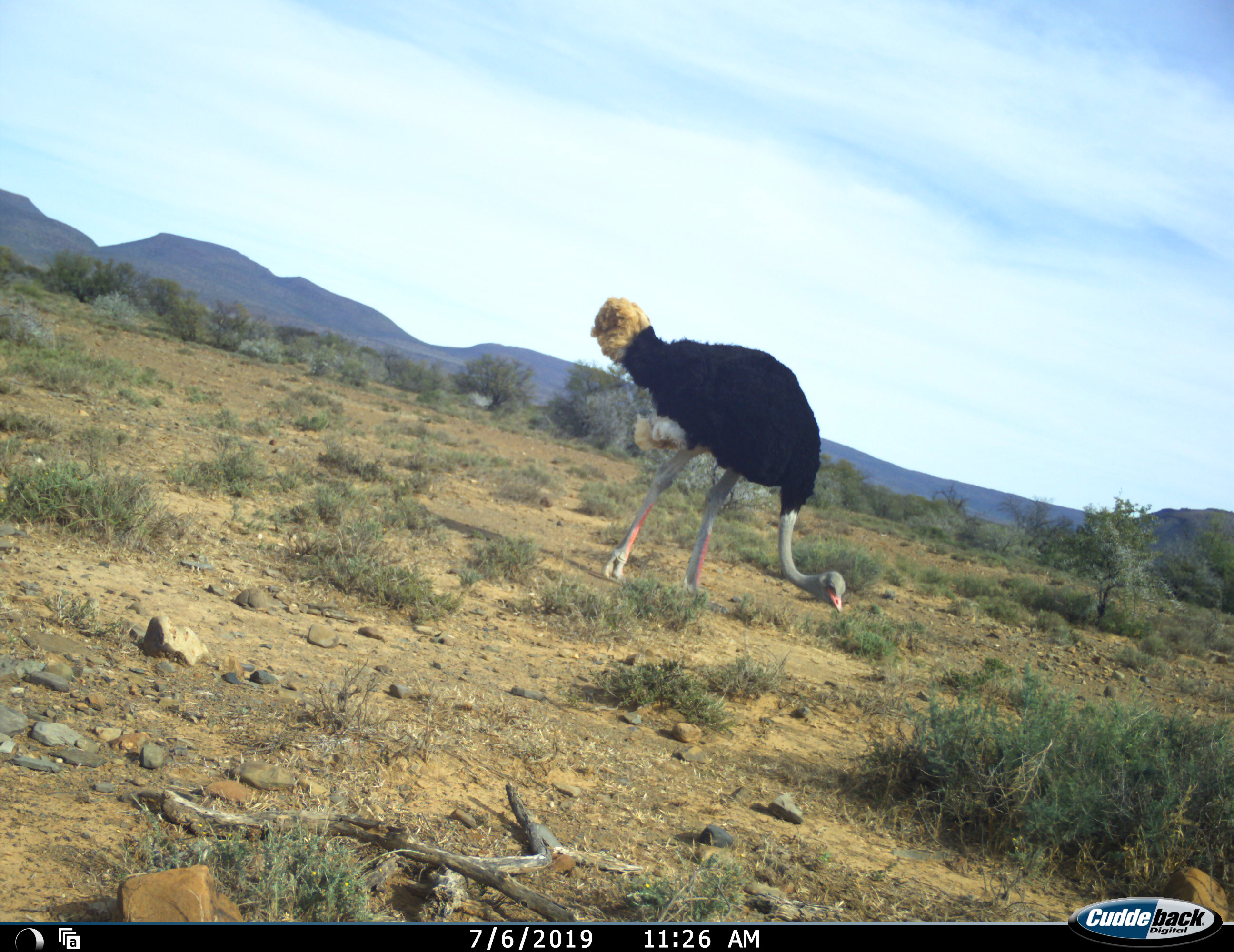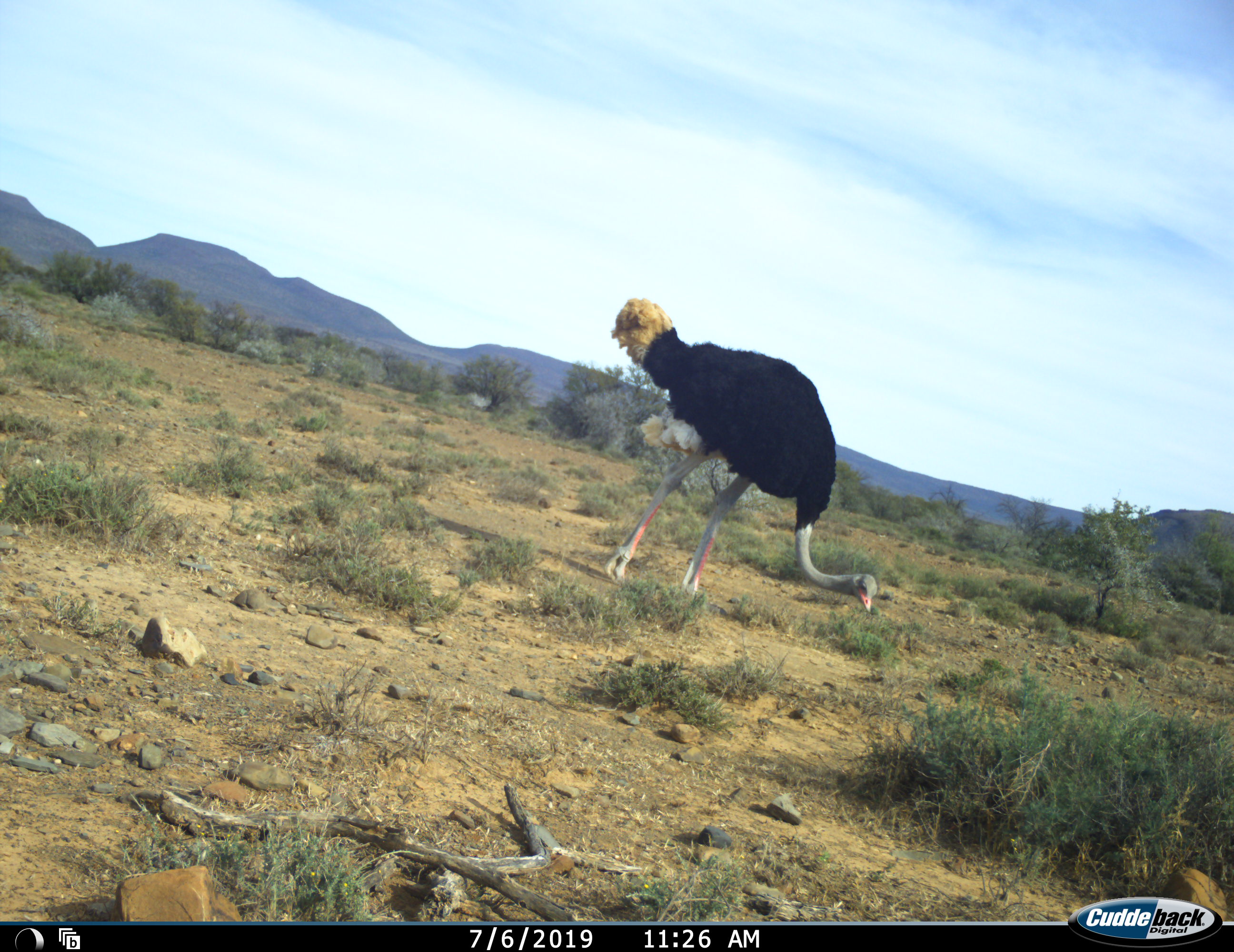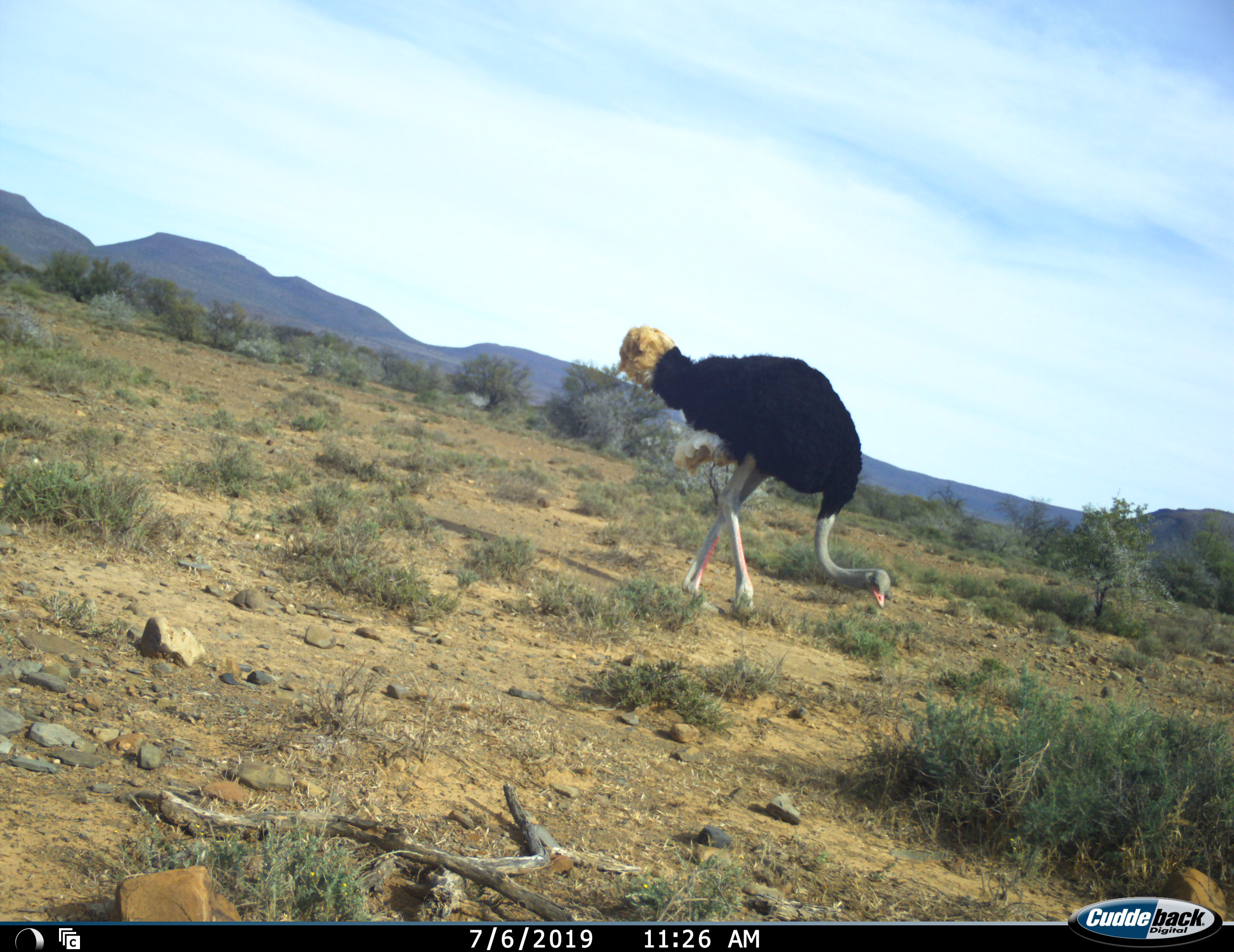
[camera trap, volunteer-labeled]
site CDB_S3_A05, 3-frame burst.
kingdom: Animalia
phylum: Chordata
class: Aves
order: Struthioniformes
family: Struthionidae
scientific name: Struthionidae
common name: ostrich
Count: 1.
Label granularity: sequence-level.